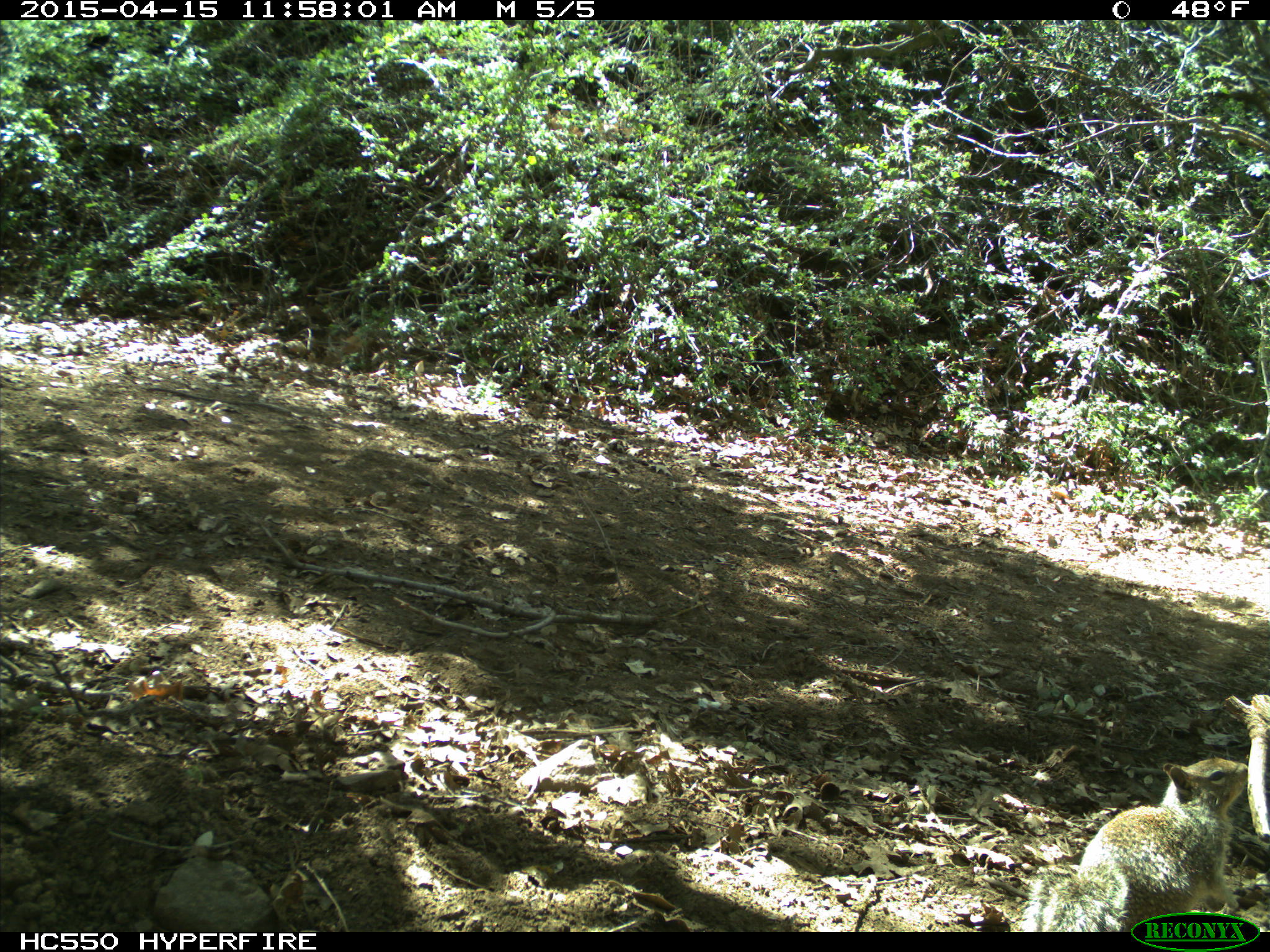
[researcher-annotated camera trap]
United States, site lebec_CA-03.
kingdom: Animalia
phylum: Chordata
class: Mammalia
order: Rodentia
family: Sciuridae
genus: Otospermophilus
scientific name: Otospermophilus beecheyi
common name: california ground squirrel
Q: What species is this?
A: Otospermophilus beecheyi (california ground squirrel).